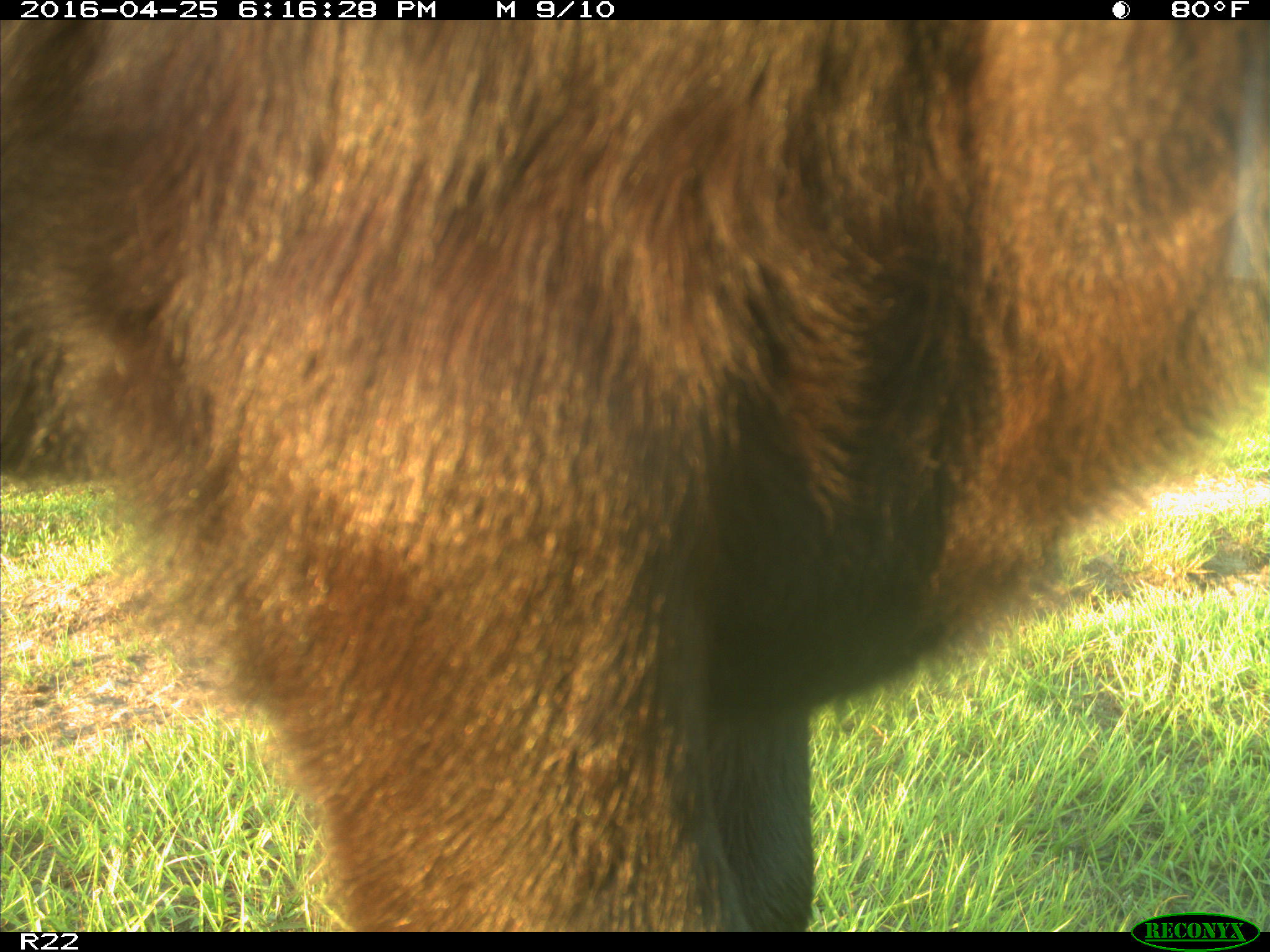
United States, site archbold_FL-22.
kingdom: Animalia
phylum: Chordata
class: Mammalia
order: Artiodactyla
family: Bovidae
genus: Bos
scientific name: Bos taurus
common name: domestic cow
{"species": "Bos taurus (domestic cow)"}